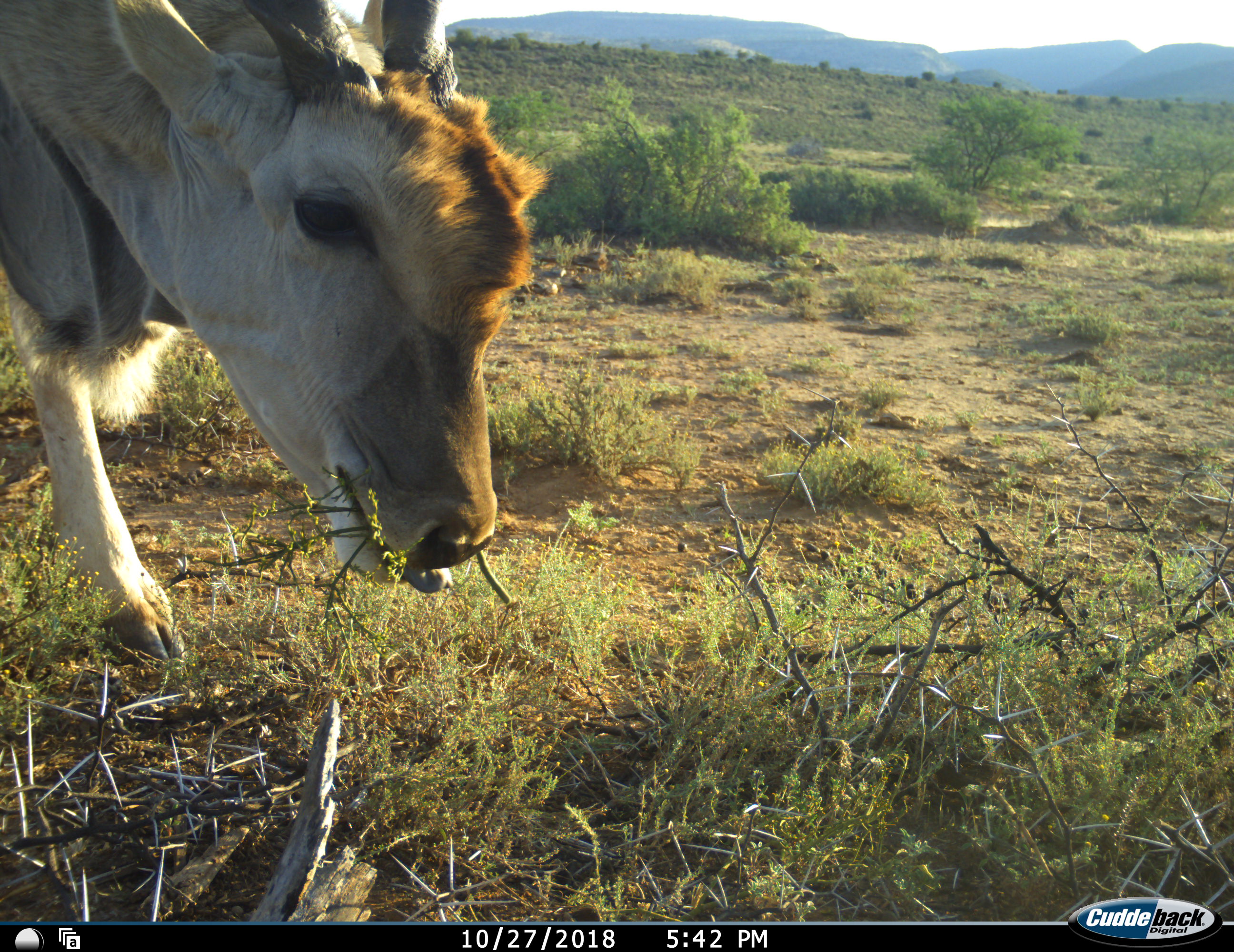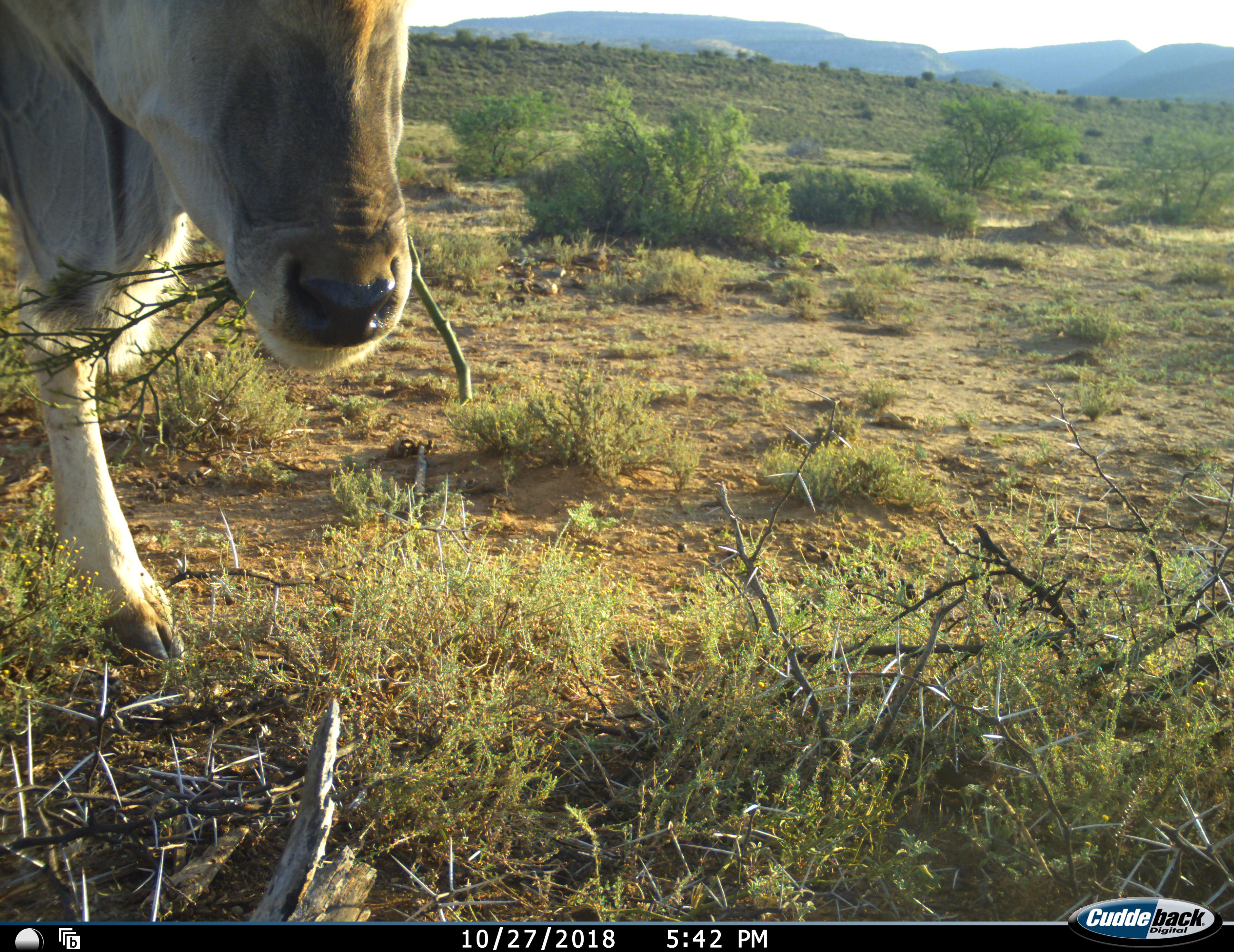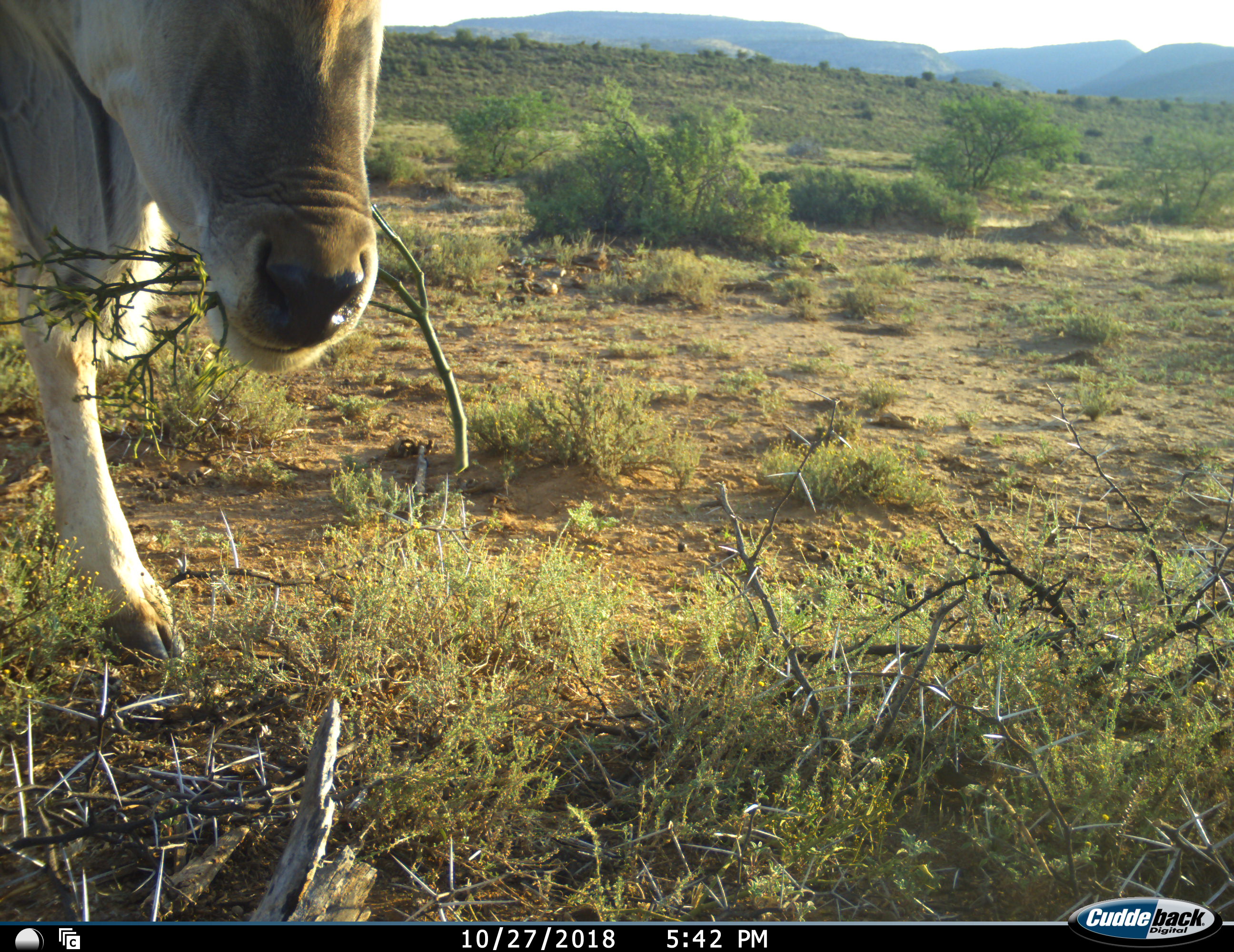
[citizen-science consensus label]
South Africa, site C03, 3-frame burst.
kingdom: Animalia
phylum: Chordata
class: Mammalia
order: Artiodactyla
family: Bovidae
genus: Tragelaphus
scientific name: Tragelaphus oryx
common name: eland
Eland (Tragelaphus oryx), count 1. Behavior (volunteer vote fractions): standing 14%, resting 0%, moving 0%, interacting 0%. Young present (vote fraction): 0%. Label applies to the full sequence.